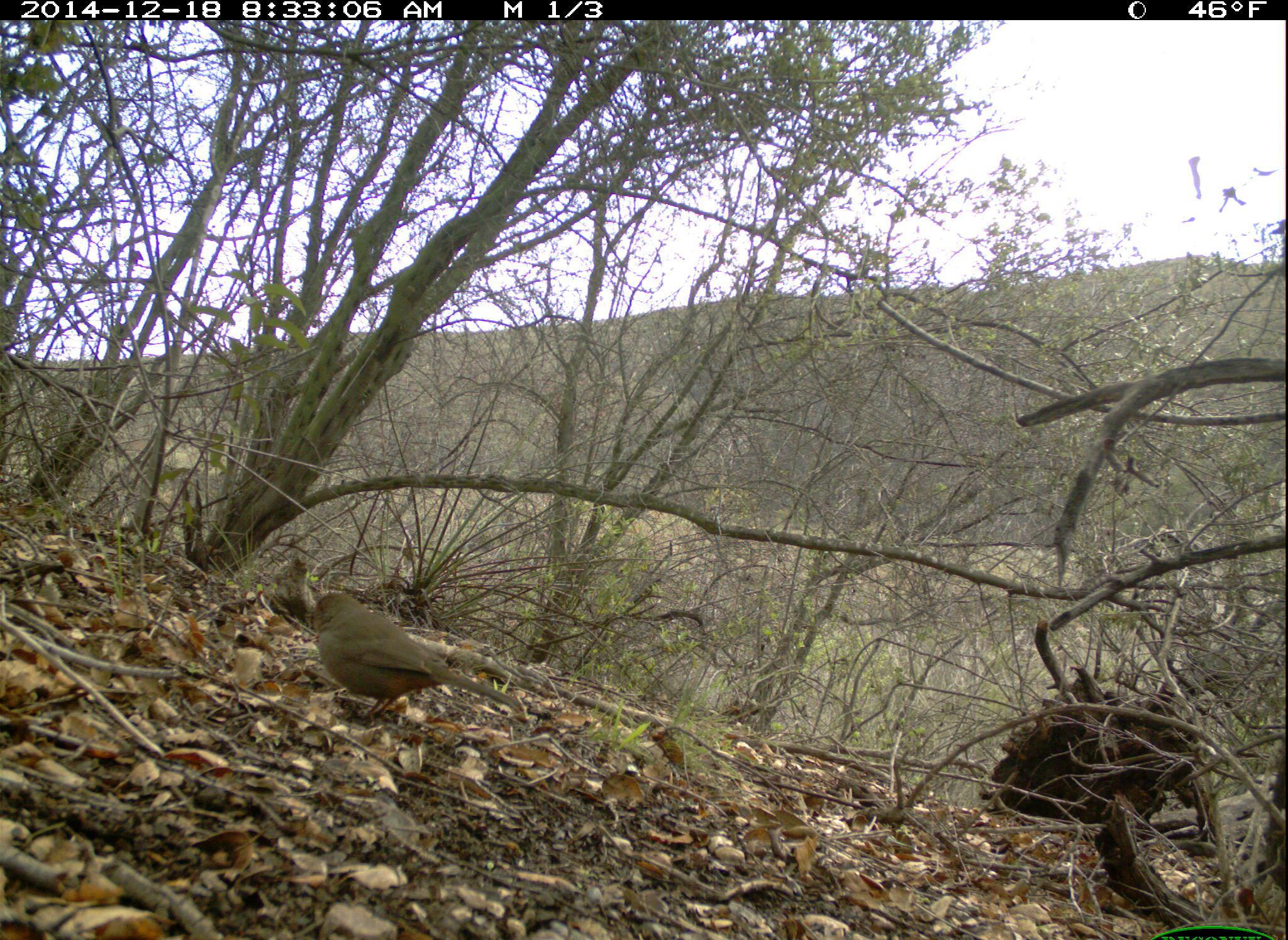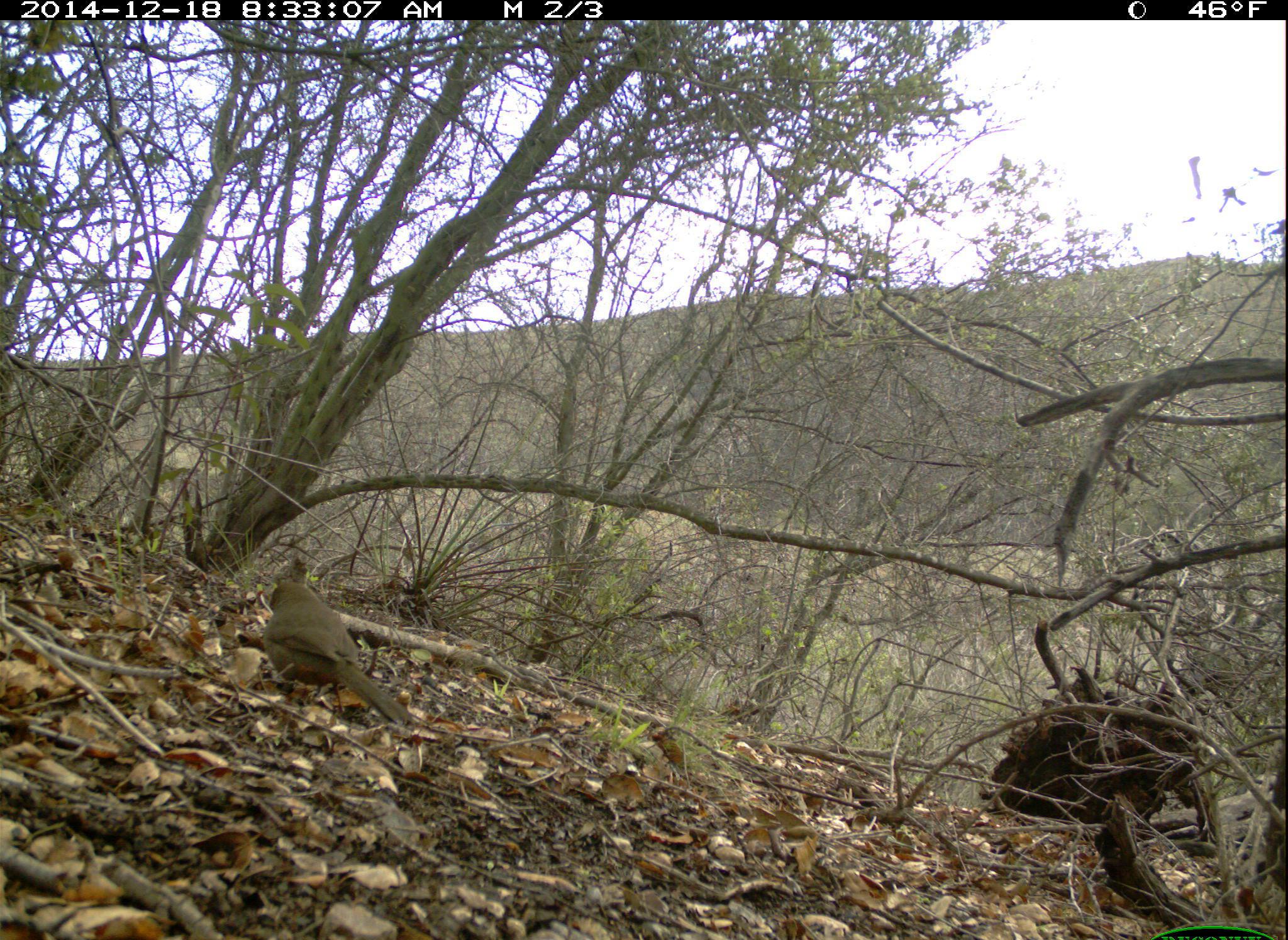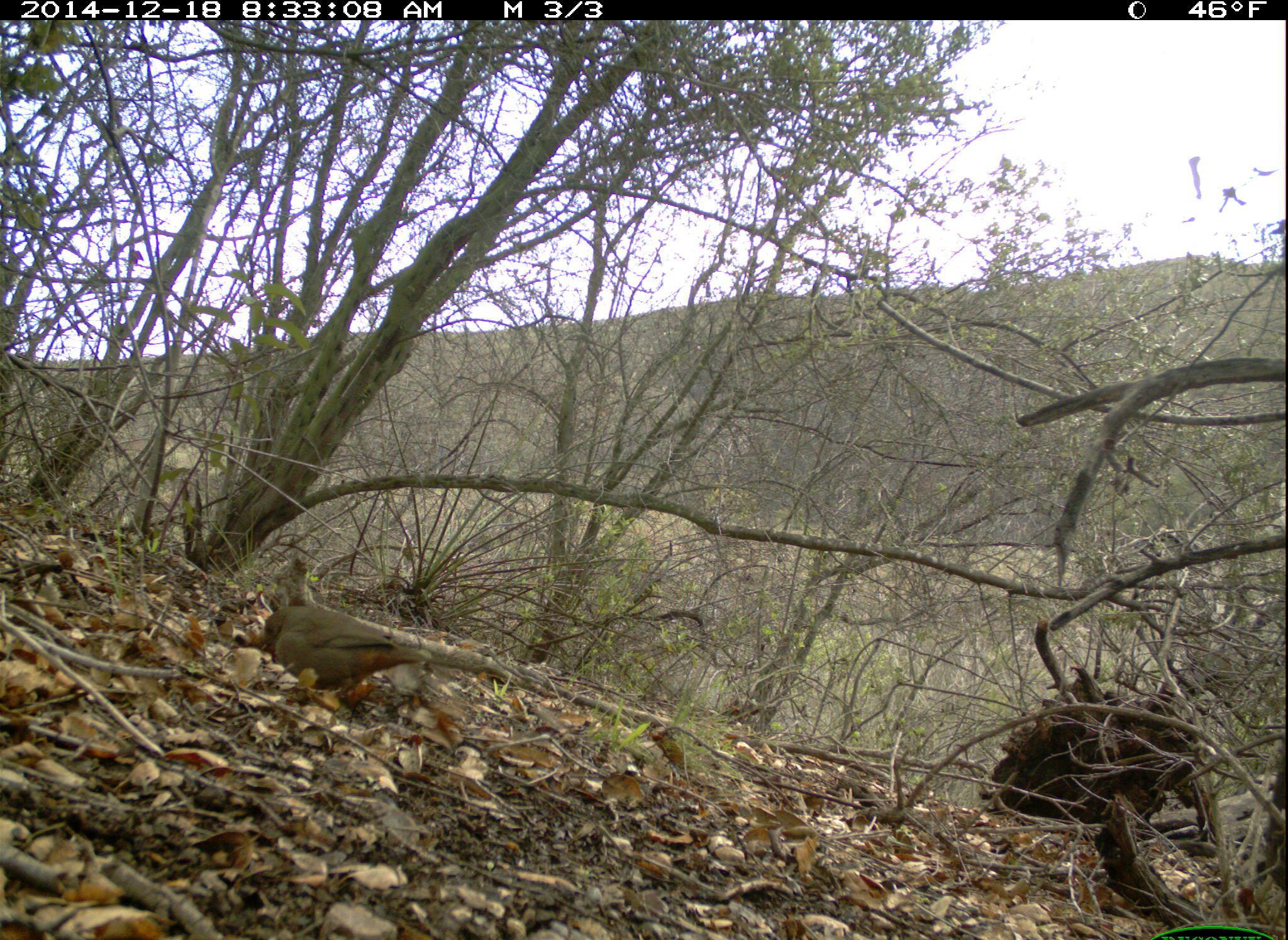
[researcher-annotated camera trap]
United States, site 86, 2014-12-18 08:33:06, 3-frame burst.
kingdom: Animalia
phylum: Chordata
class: Aves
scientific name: Aves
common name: bird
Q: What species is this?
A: Bird (Aves).